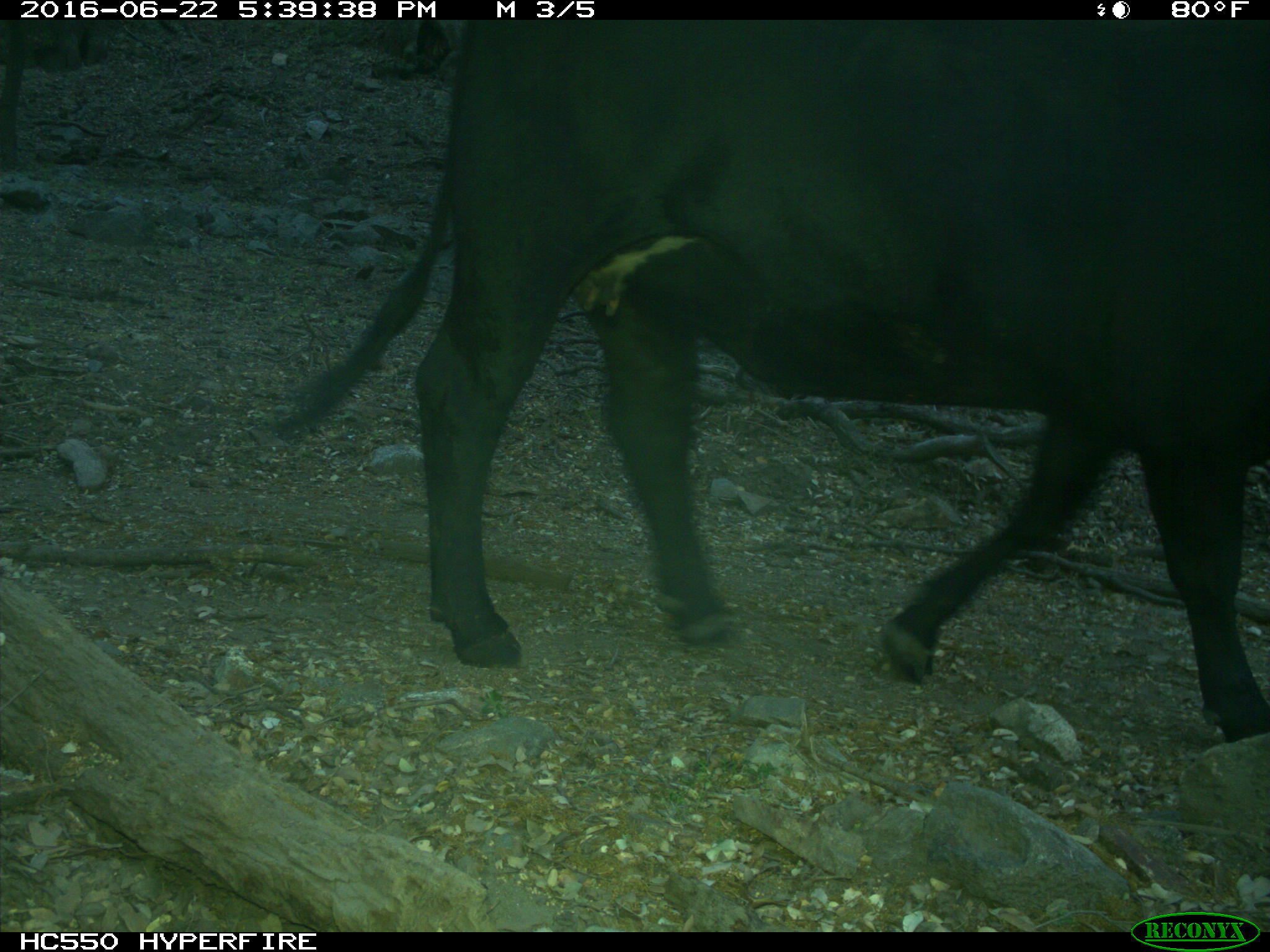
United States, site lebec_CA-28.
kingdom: Animalia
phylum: Chordata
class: Mammalia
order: Artiodactyla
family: Bovidae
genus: Bos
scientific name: Bos taurus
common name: domestic cow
Bos taurus (domestic cow).